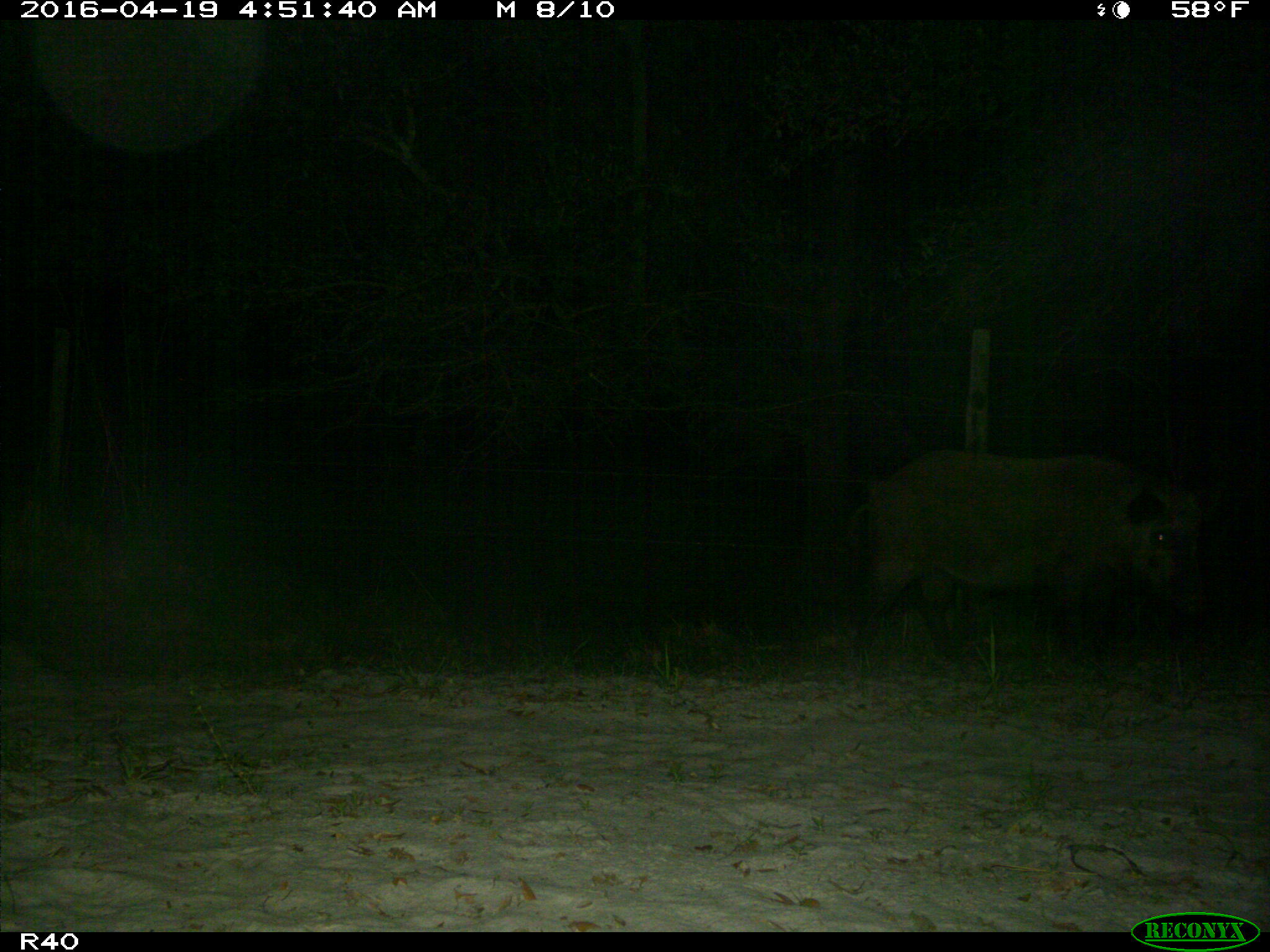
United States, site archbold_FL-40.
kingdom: Animalia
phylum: Chordata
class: Mammalia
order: Artiodactyla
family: Suidae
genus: Sus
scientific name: Sus scrofa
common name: wild boar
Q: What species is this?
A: Sus scrofa (wild boar).